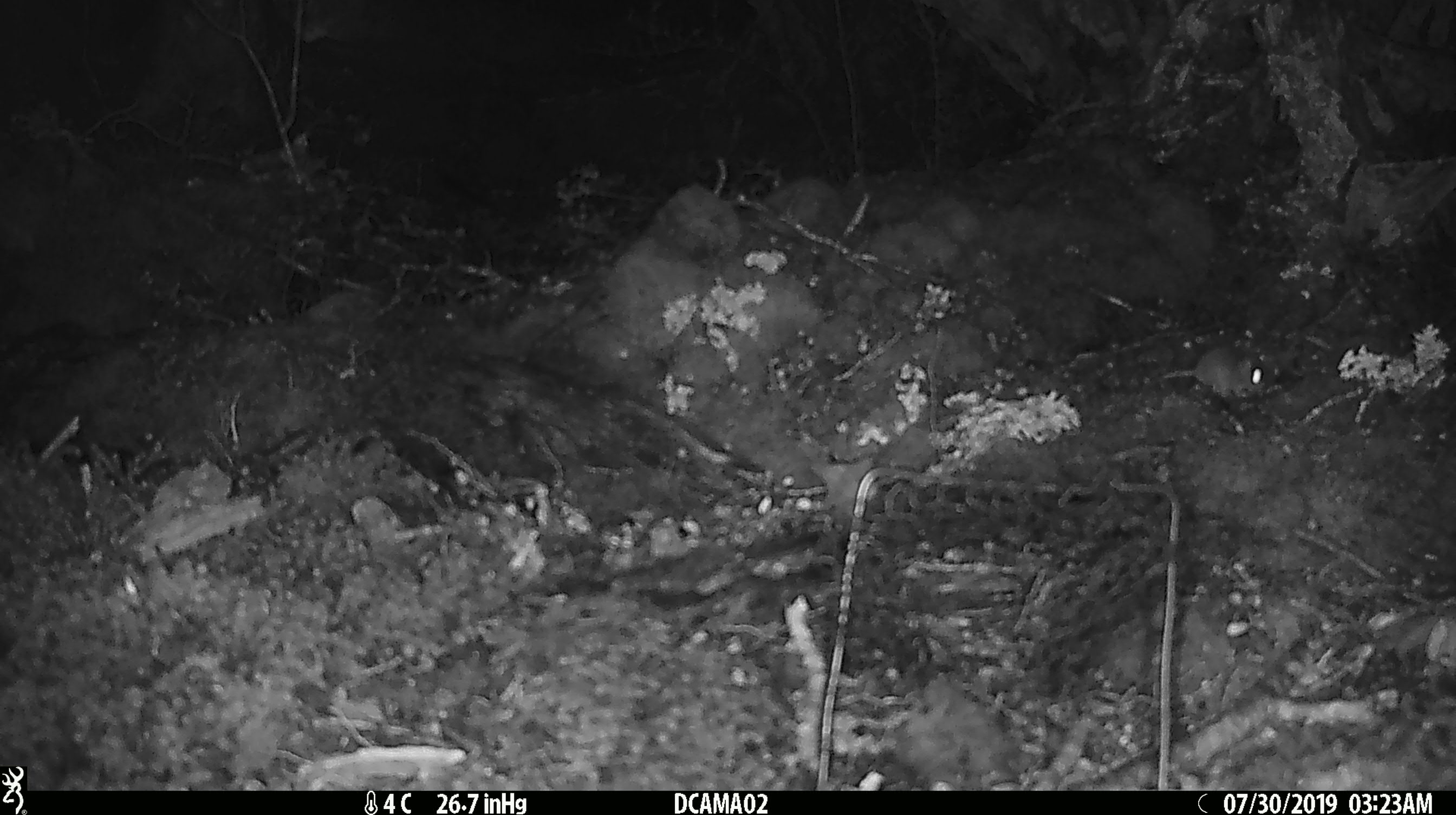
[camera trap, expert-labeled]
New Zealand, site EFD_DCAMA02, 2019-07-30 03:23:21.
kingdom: Animalia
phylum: Chordata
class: Mammalia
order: Rodentia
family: Muridae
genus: Mus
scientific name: Mus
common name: mouse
Mouse (Mus).